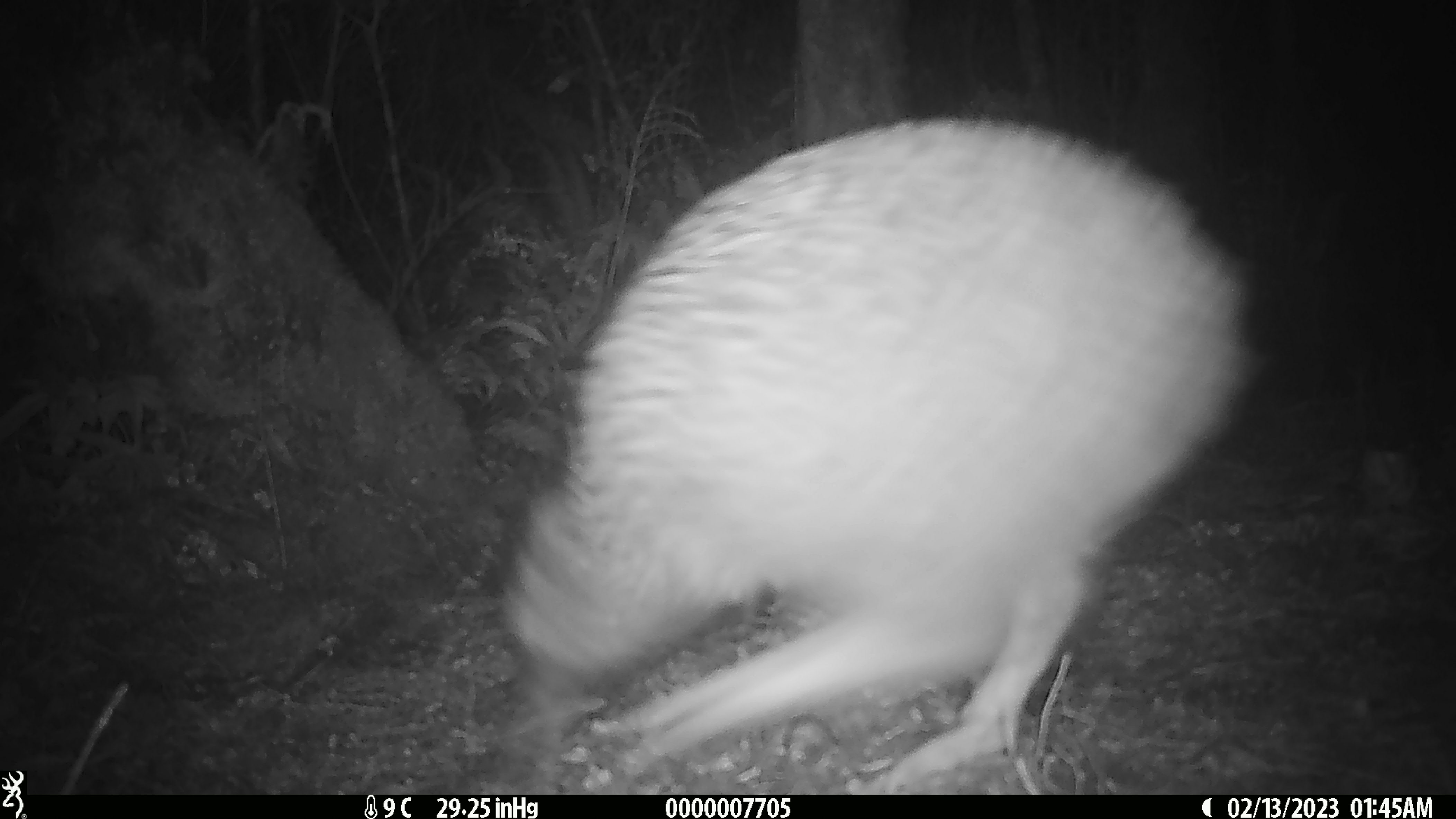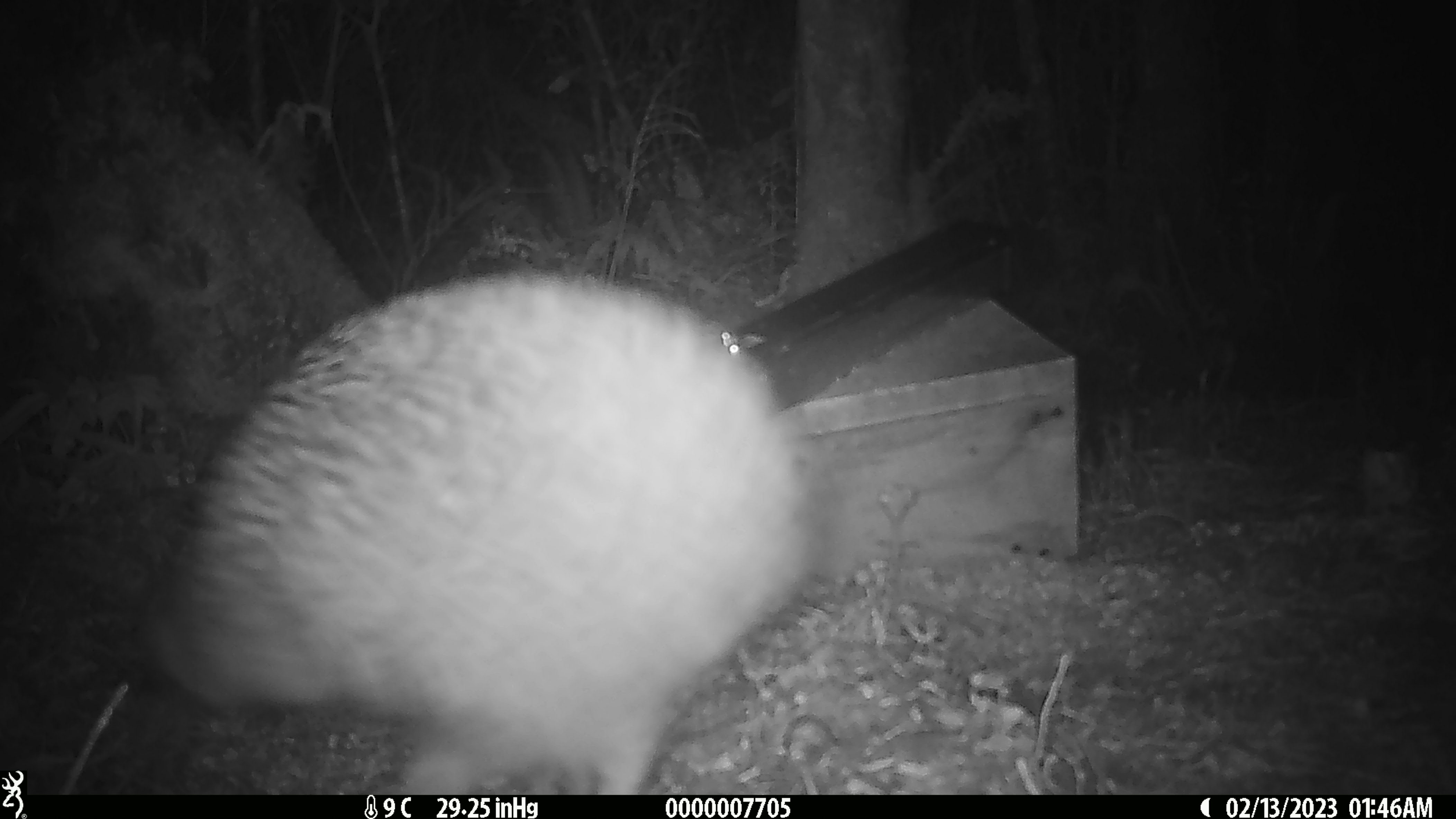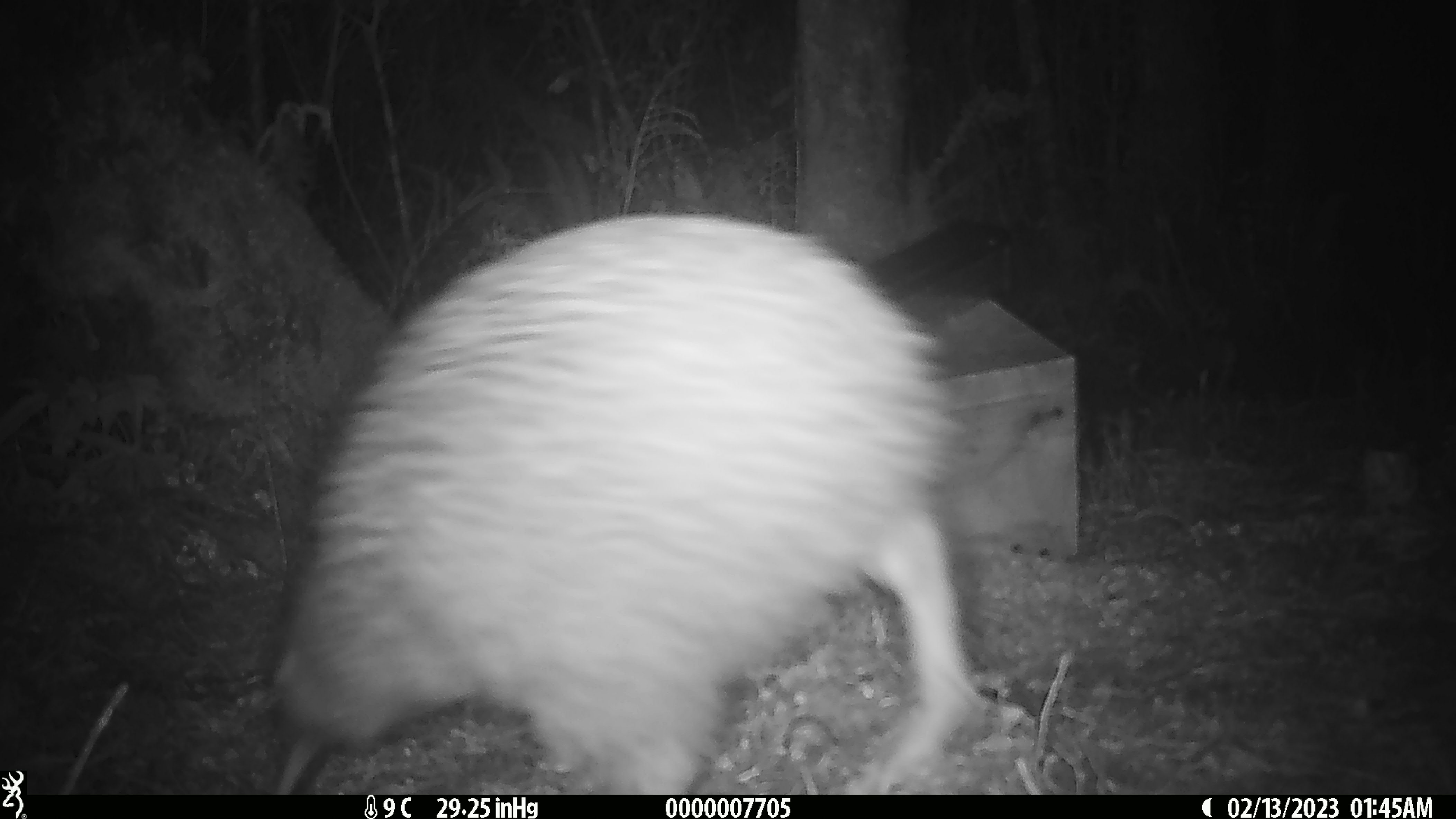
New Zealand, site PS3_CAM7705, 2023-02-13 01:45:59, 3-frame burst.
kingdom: Animalia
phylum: Chordata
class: Aves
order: Apterygiformes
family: Apterygidae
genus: Apteryx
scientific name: Apteryx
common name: kiwi